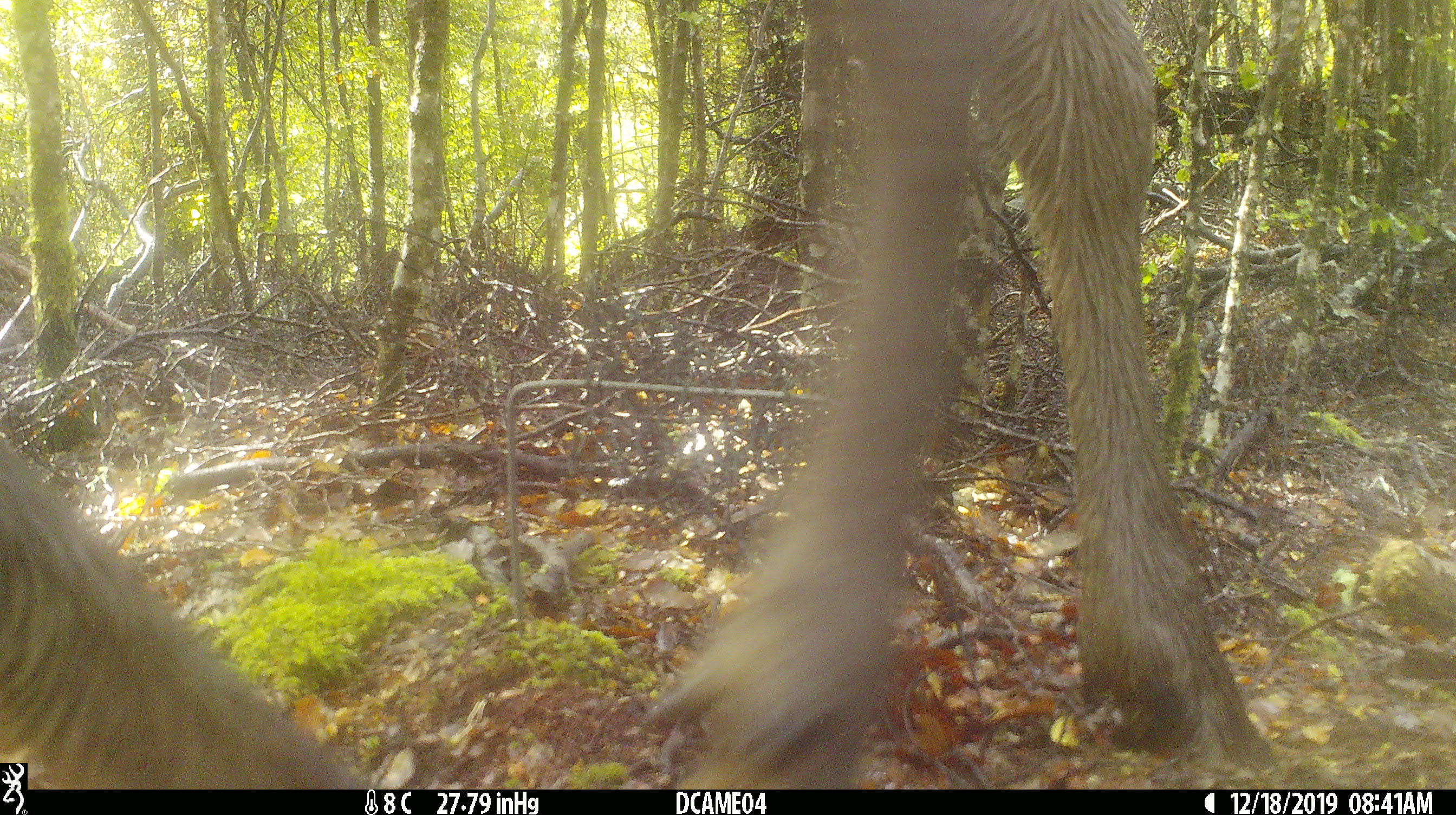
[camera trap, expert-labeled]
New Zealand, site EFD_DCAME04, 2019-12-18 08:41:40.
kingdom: Animalia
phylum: Chordata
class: Mammalia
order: Artiodactyla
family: Cervidae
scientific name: Cervidae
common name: deer